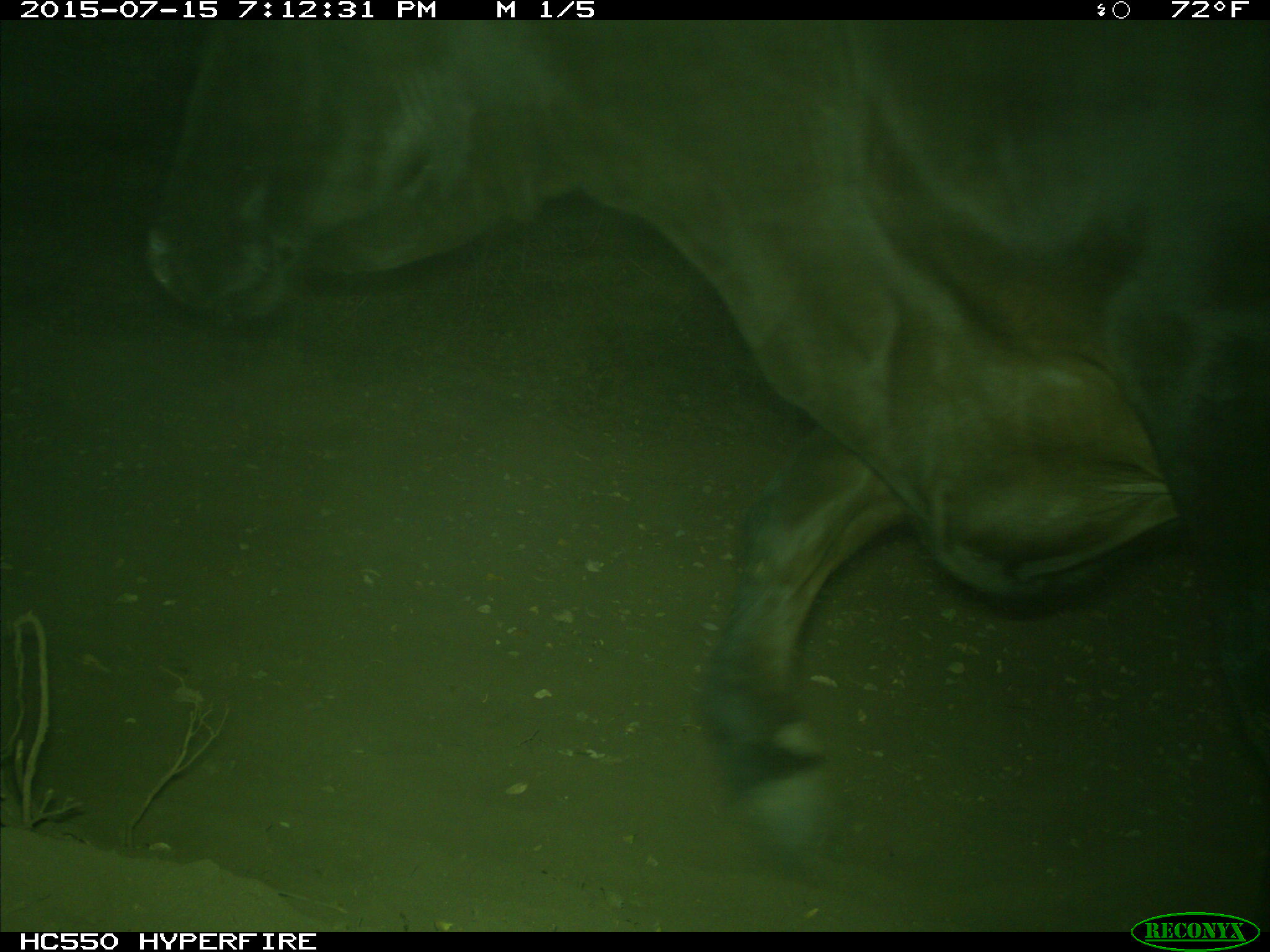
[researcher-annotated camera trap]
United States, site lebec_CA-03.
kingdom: Animalia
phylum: Chordata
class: Mammalia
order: Artiodactyla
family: Bovidae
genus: Bos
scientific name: Bos taurus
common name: domestic cow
Bos taurus (domestic cow).